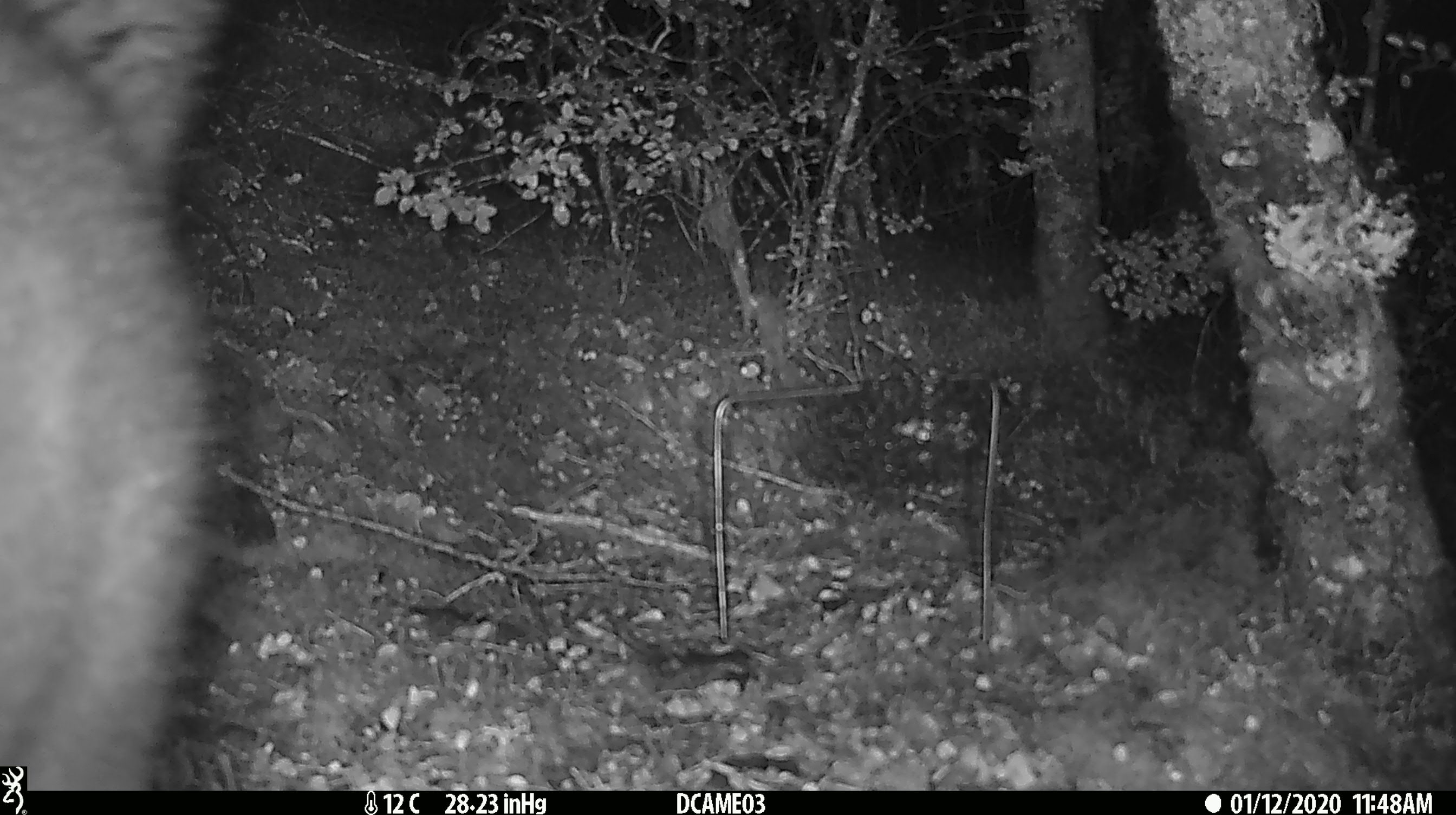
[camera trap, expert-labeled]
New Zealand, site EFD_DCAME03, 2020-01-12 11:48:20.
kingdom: Animalia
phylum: Chordata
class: Mammalia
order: Diprotodontia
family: Phalangeridae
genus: Trichosurus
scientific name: Trichosurus vulpecula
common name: common brushtail possum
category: possum